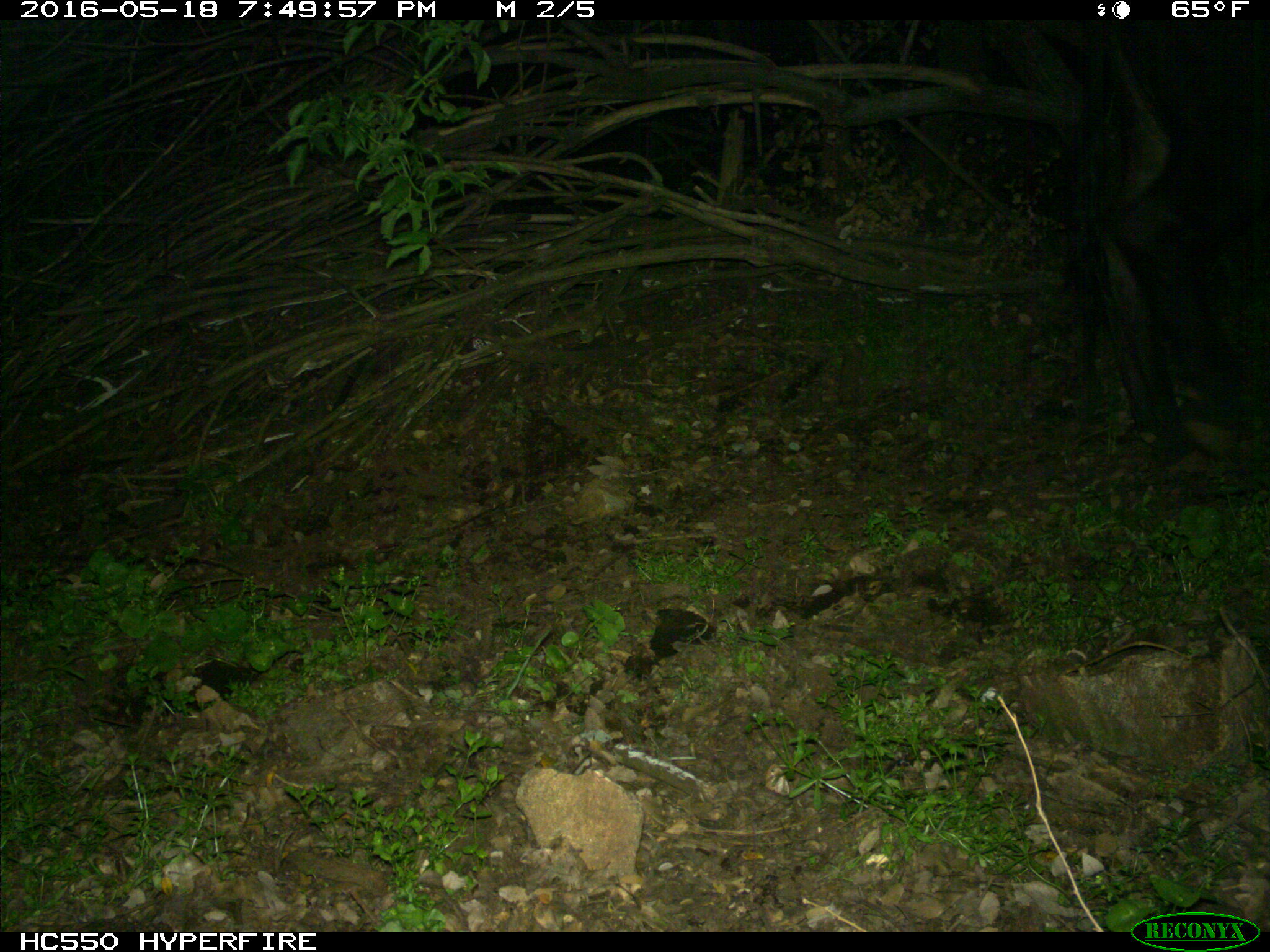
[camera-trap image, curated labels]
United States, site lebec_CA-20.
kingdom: Animalia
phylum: Chordata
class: Mammalia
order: Artiodactyla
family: Bovidae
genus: Bos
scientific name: Bos taurus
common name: domestic cow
Bos taurus (domestic cow).